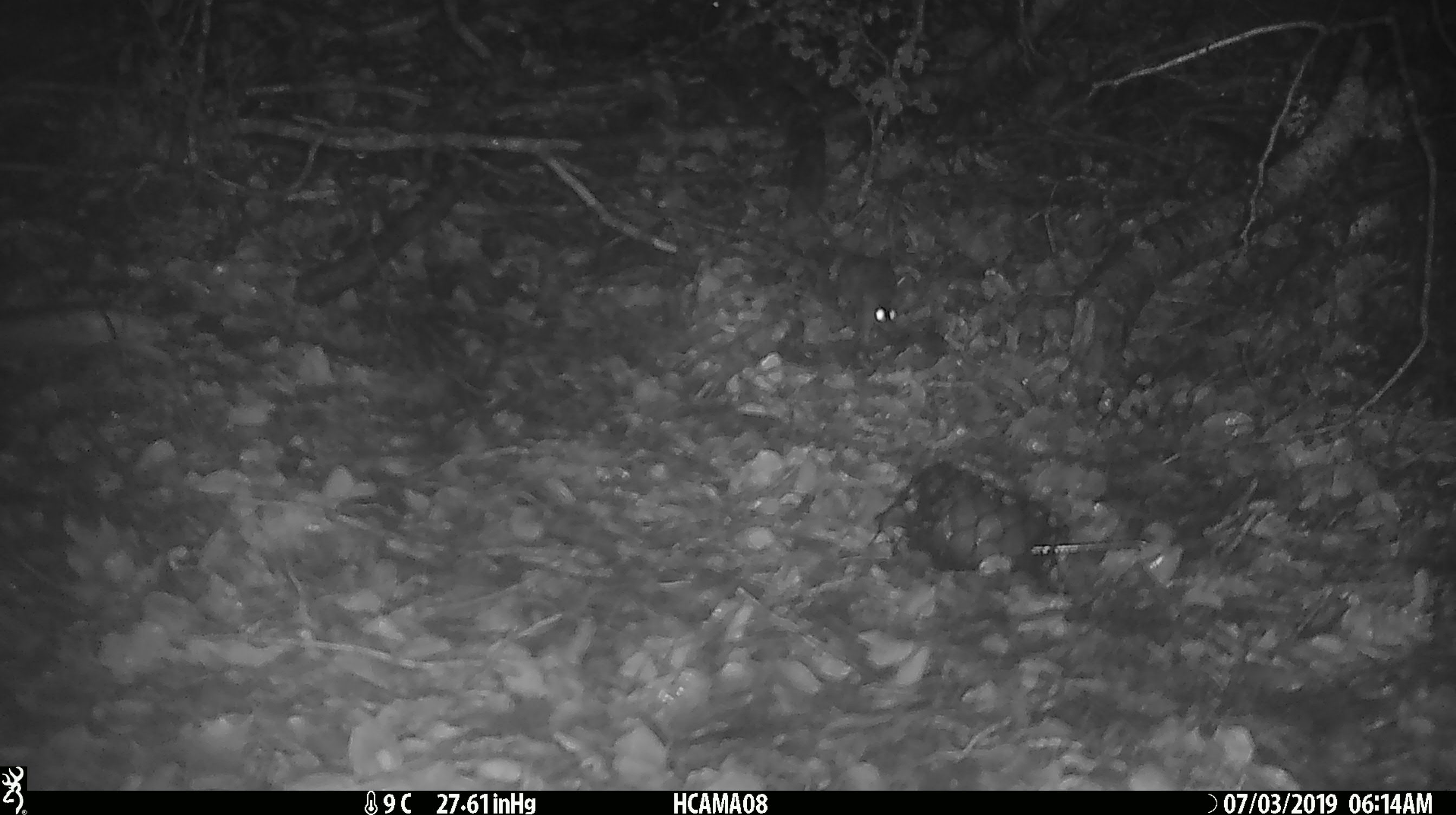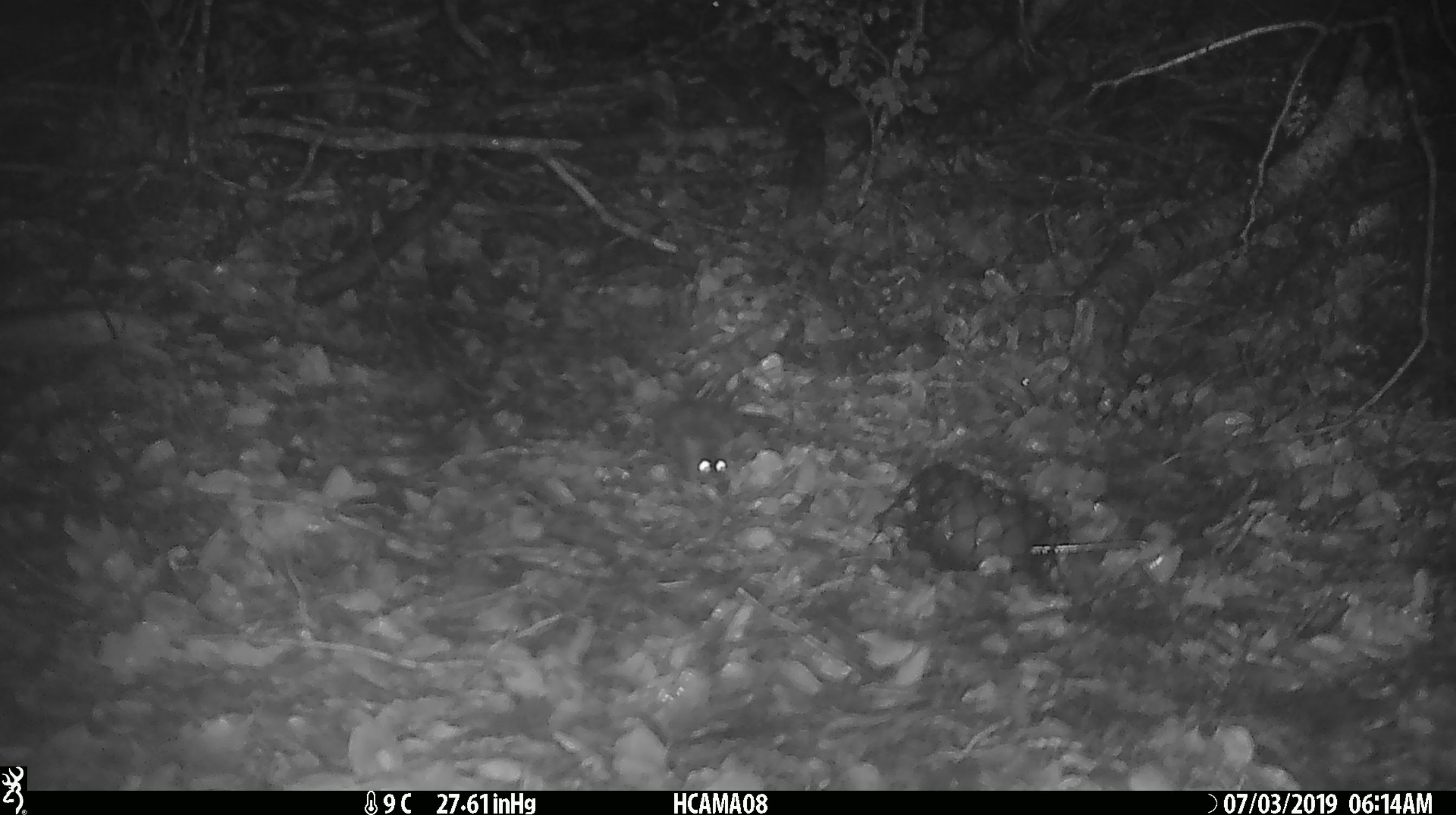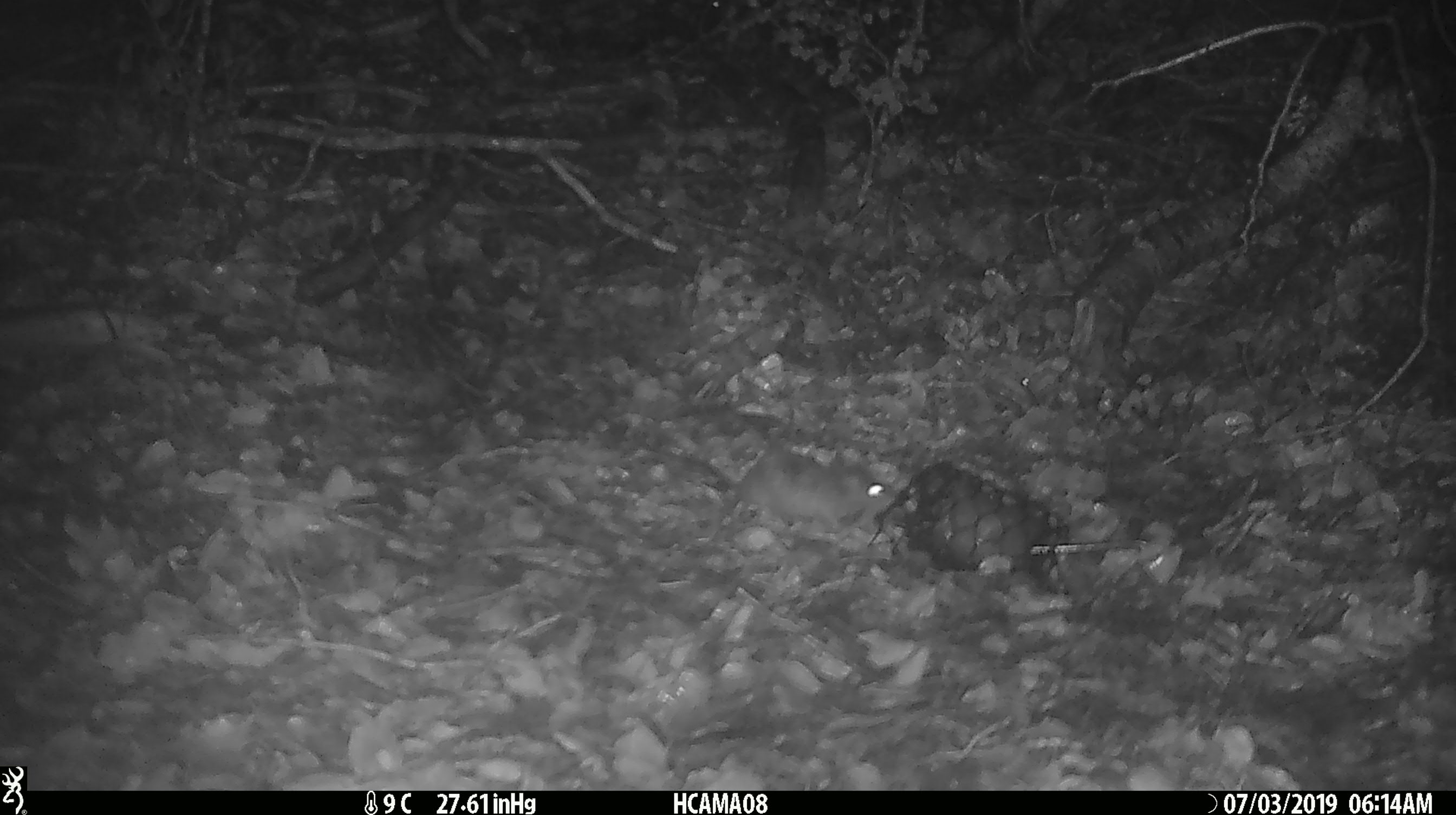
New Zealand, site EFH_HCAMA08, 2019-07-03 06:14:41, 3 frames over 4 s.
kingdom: Animalia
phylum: Chordata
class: Mammalia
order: Rodentia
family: Muridae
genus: Mus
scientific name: Mus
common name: mouse